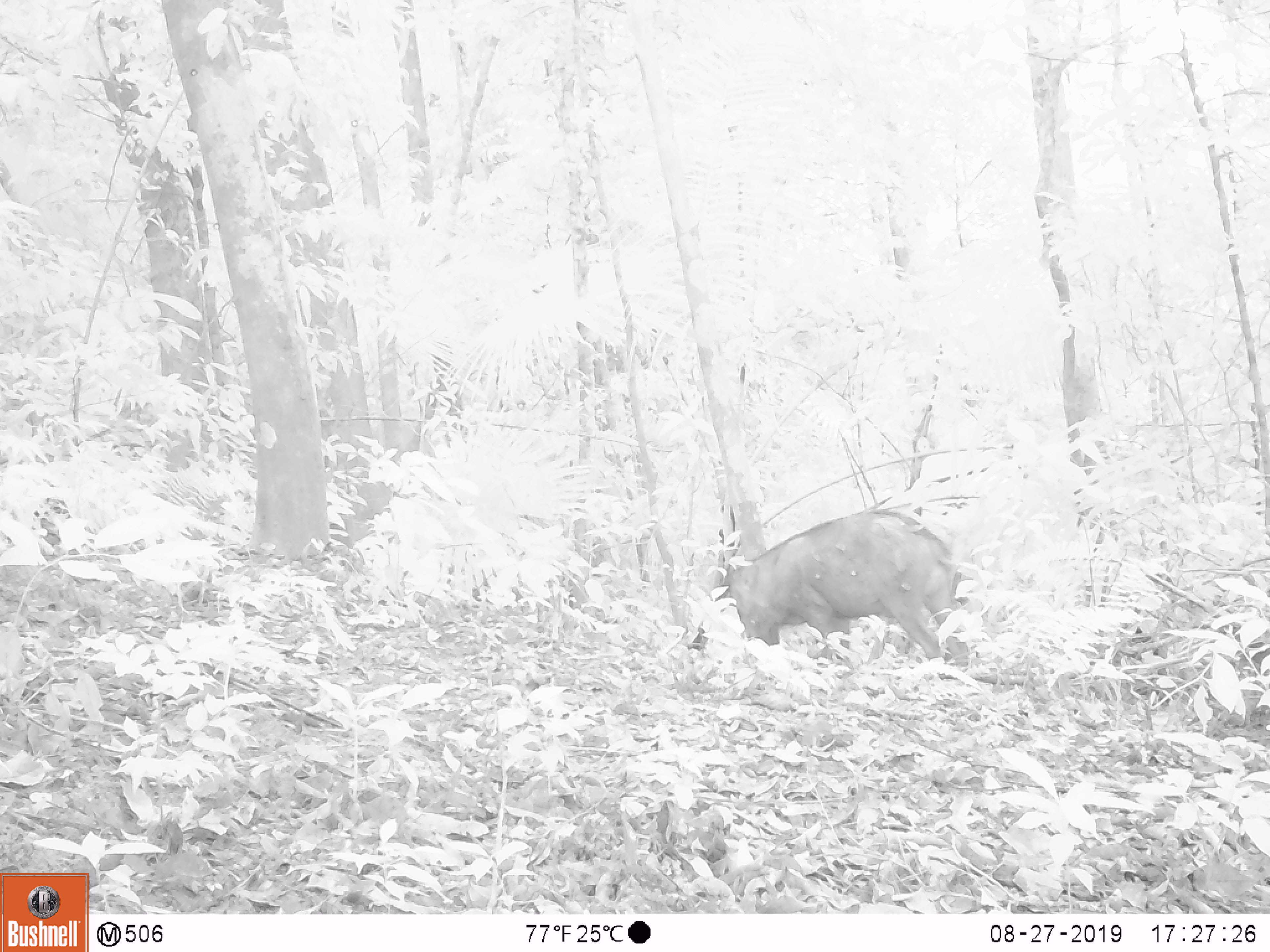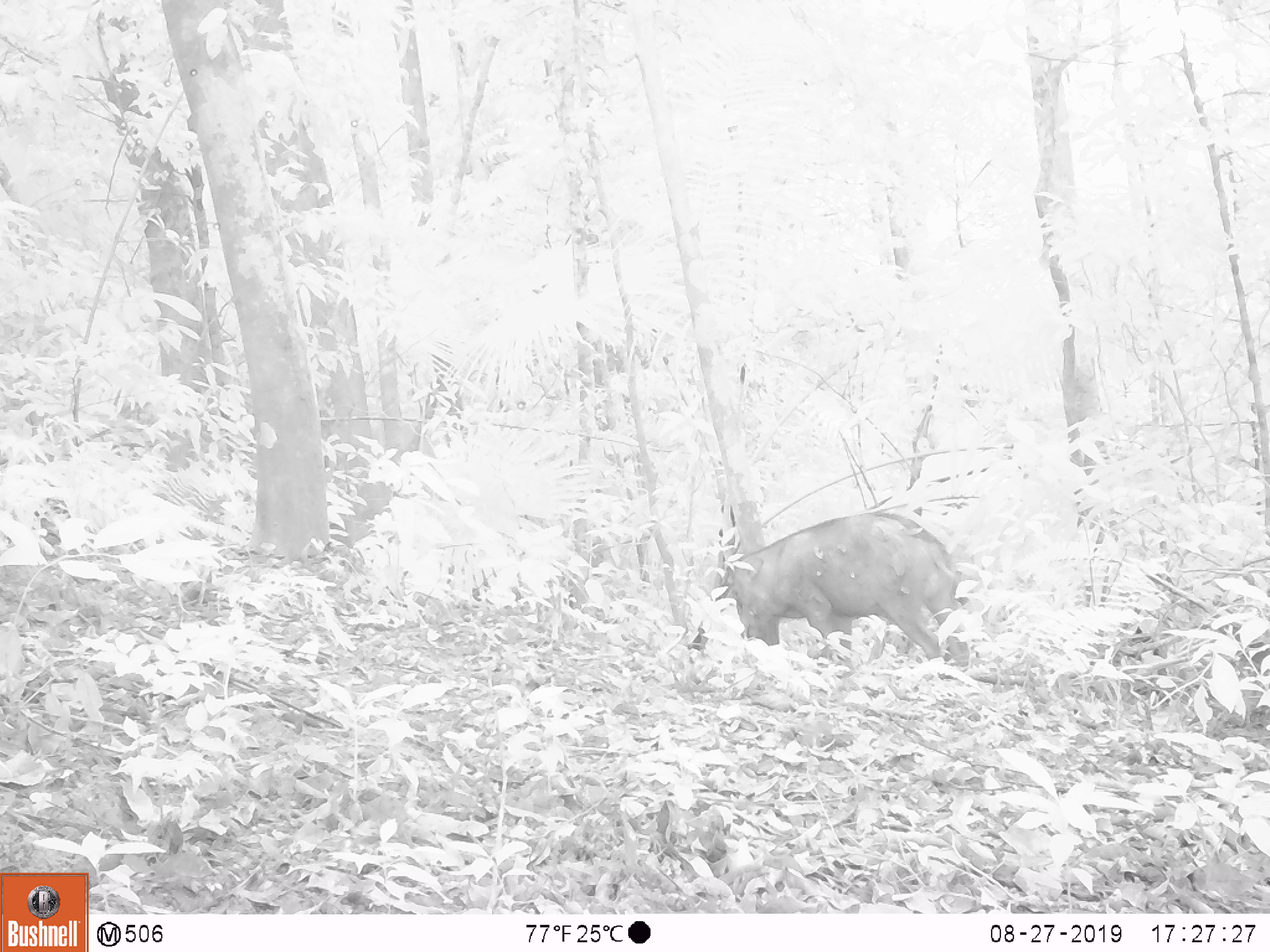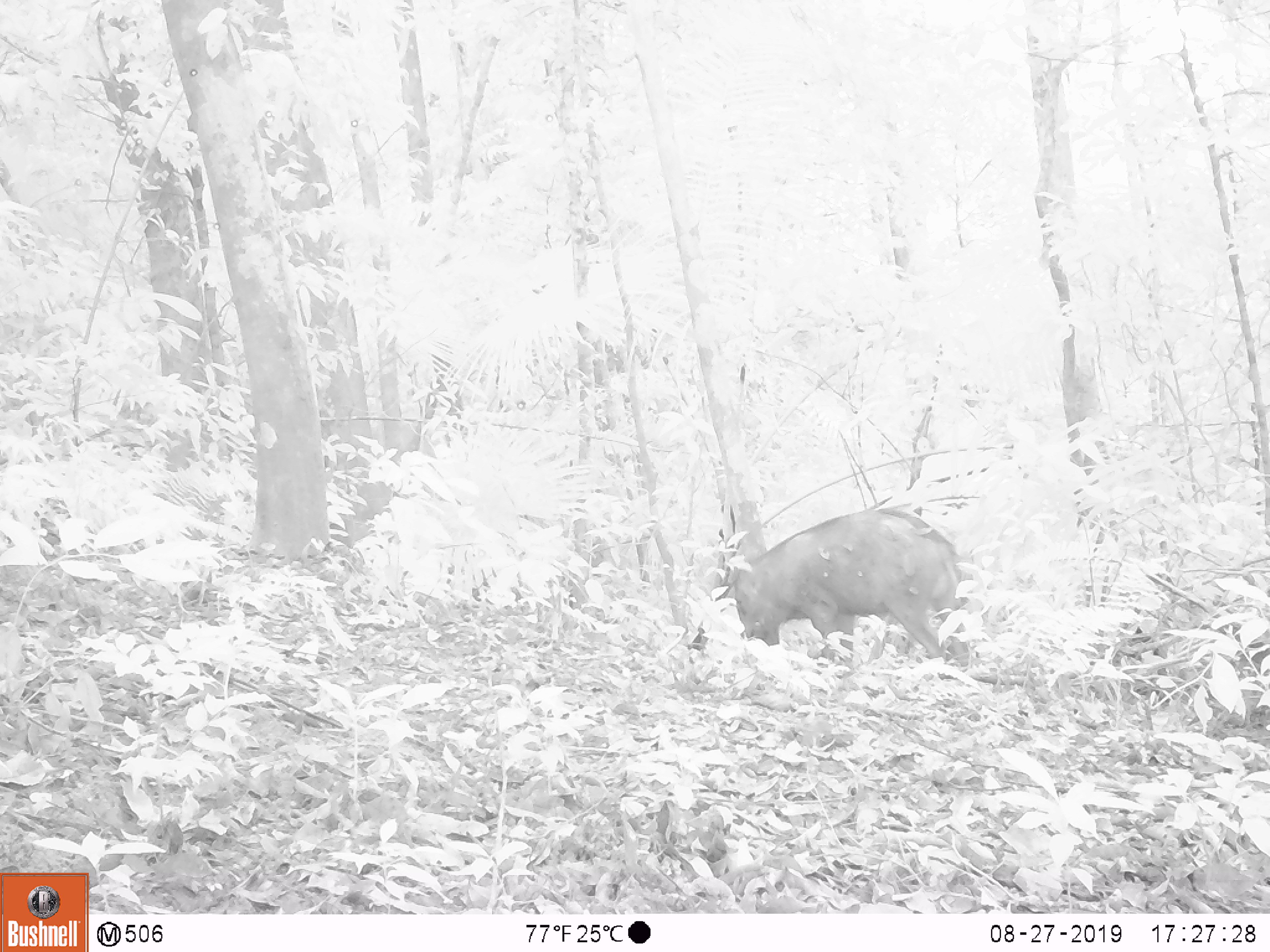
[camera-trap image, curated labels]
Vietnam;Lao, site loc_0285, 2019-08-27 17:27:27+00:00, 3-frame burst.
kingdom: Animalia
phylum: Chordata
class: Mammalia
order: Artiodactyla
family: Suidae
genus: Sus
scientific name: Sus scrofa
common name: eurasian wild pig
Eurasian wild pig (Sus scrofa). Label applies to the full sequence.